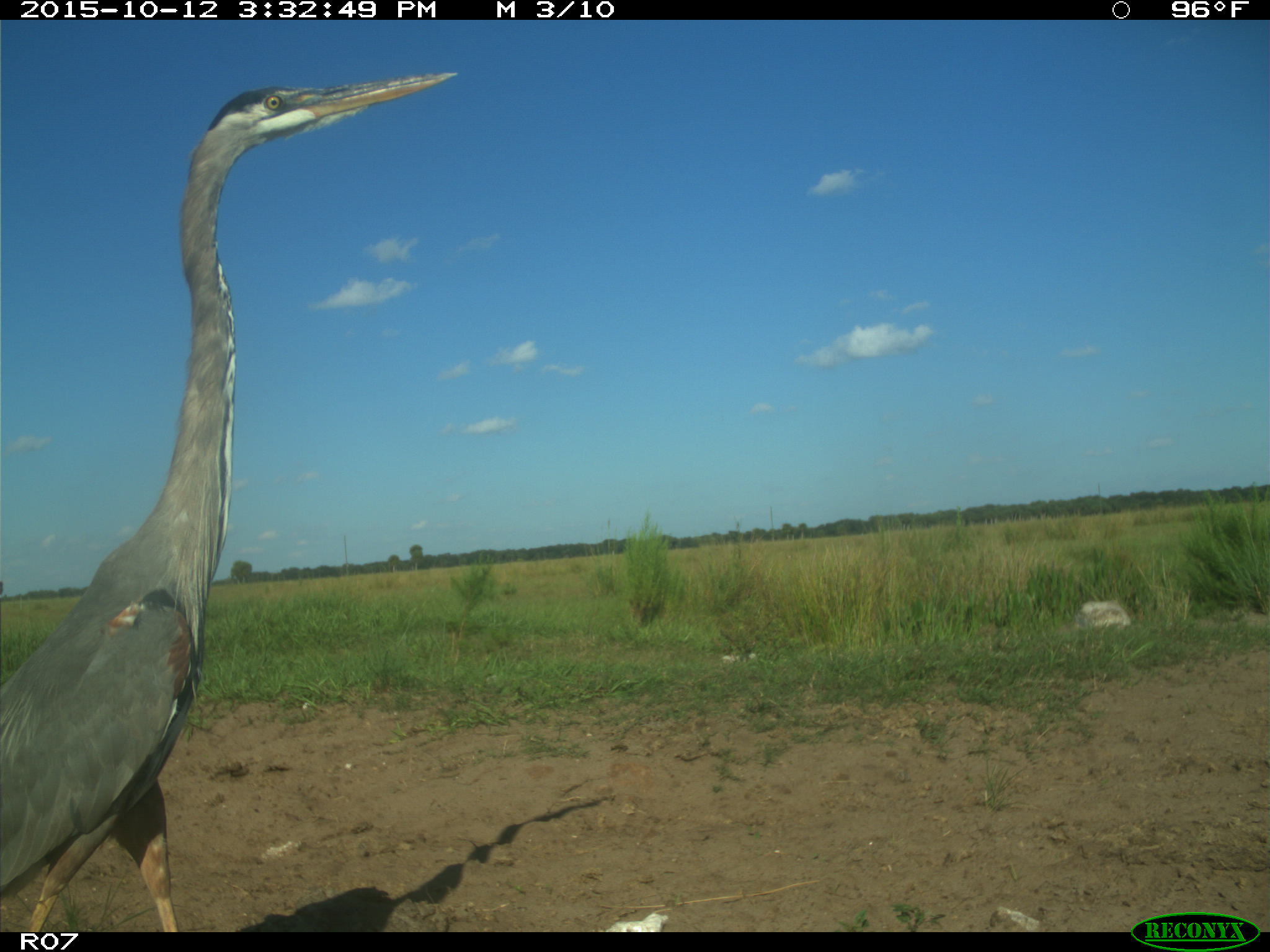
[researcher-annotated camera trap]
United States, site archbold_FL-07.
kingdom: Animalia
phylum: Chordata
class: Aves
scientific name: Aves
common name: birds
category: unidentified bird